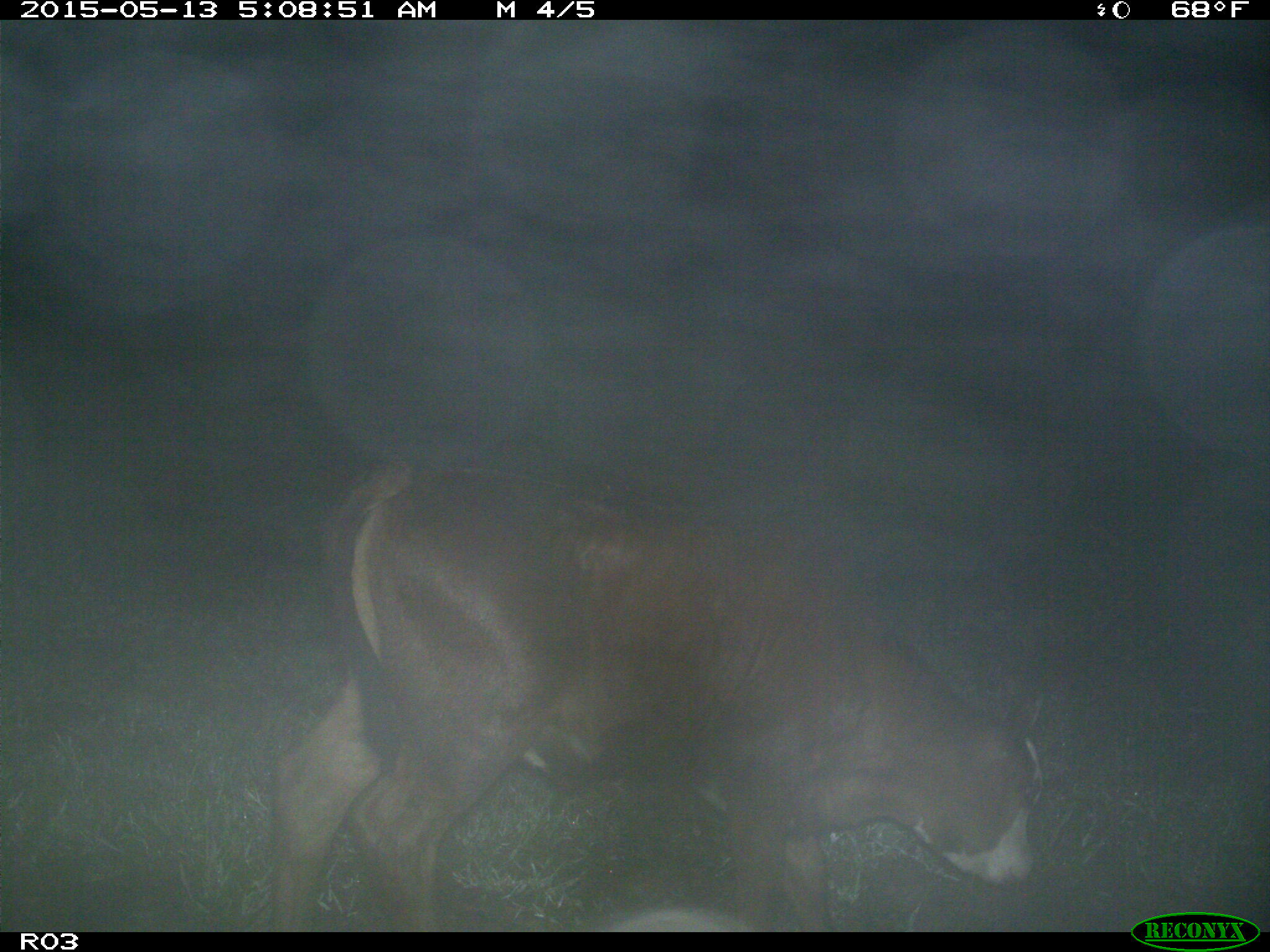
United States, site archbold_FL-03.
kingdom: Animalia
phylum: Chordata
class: Mammalia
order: Artiodactyla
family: Bovidae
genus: Bos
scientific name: Bos taurus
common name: domestic cow